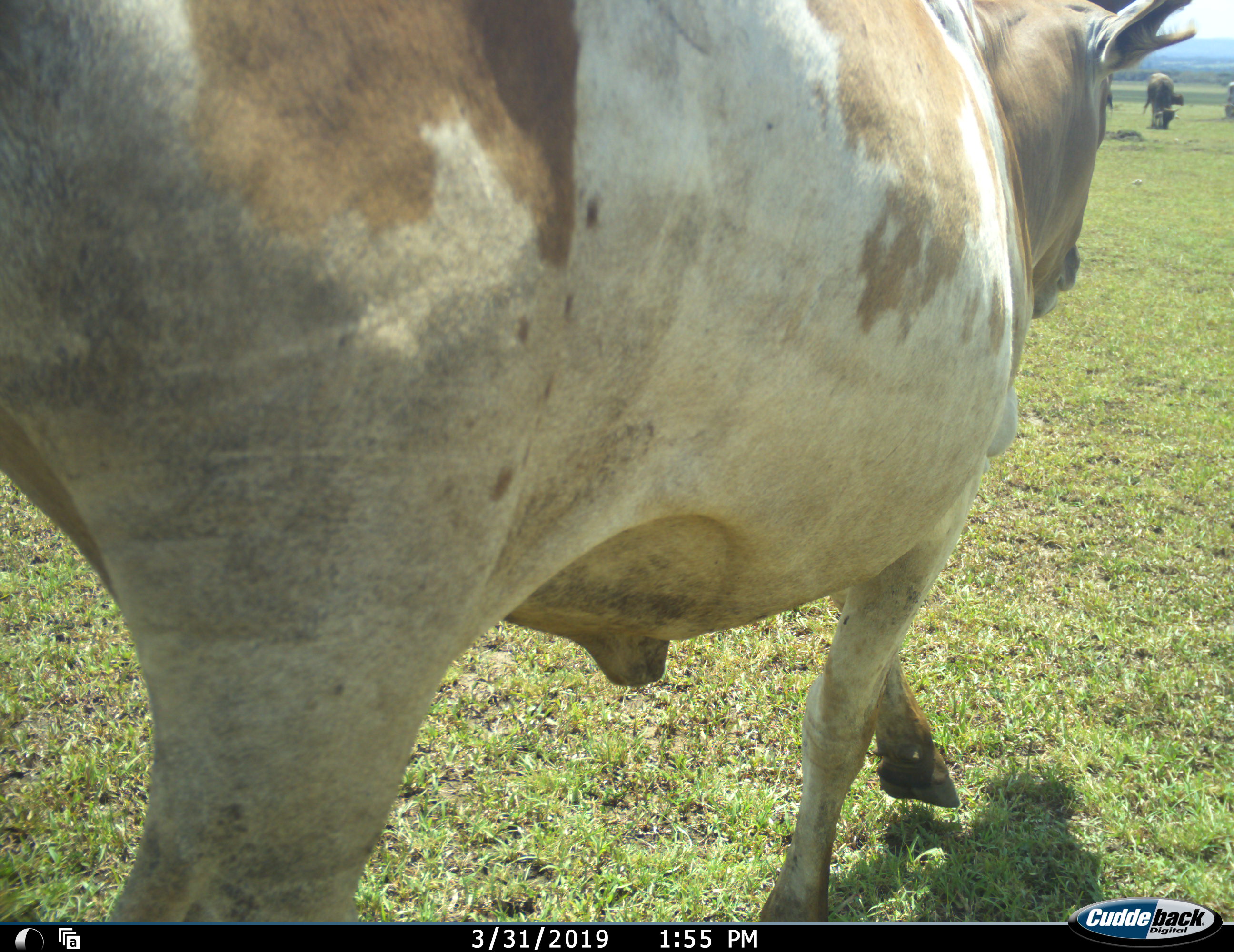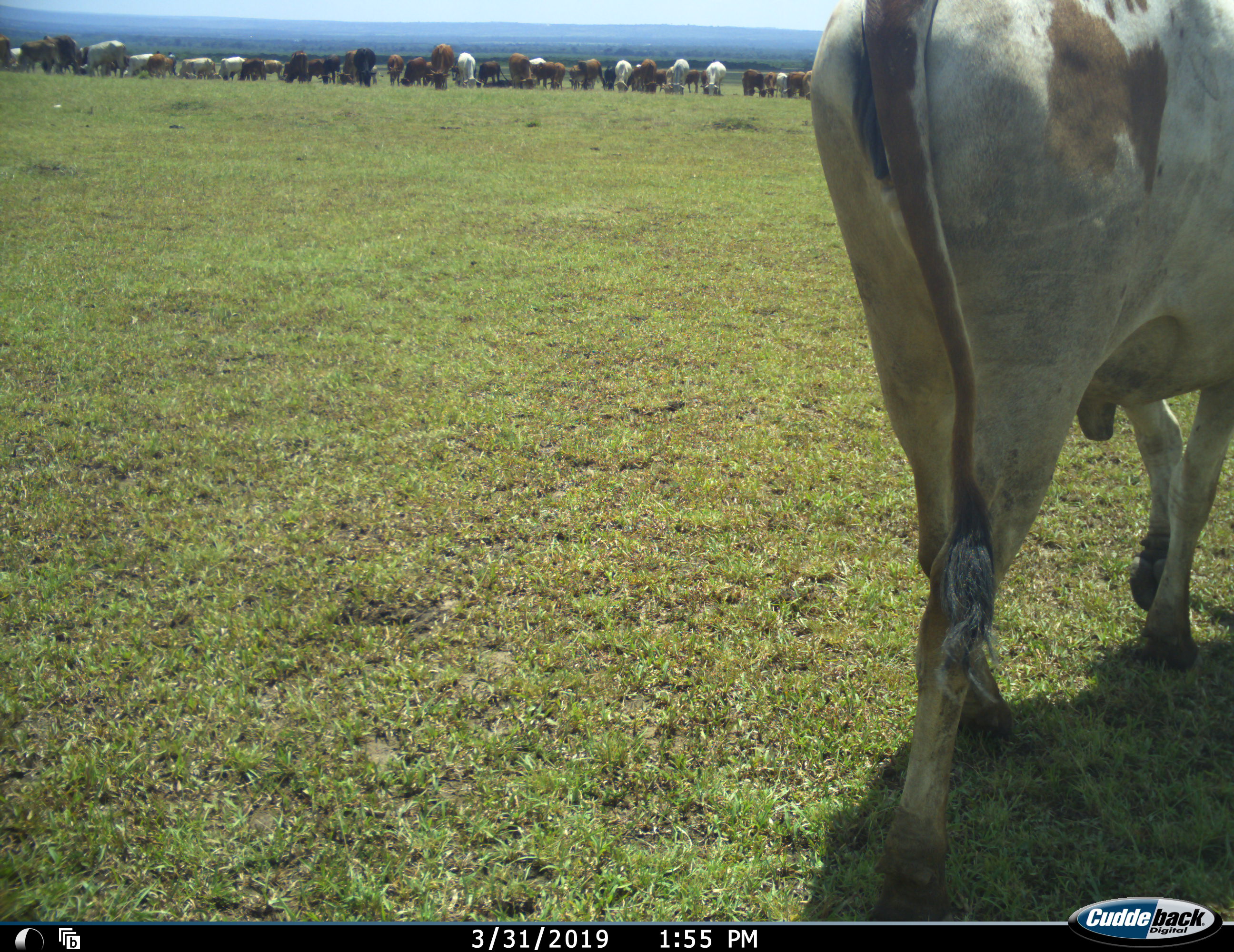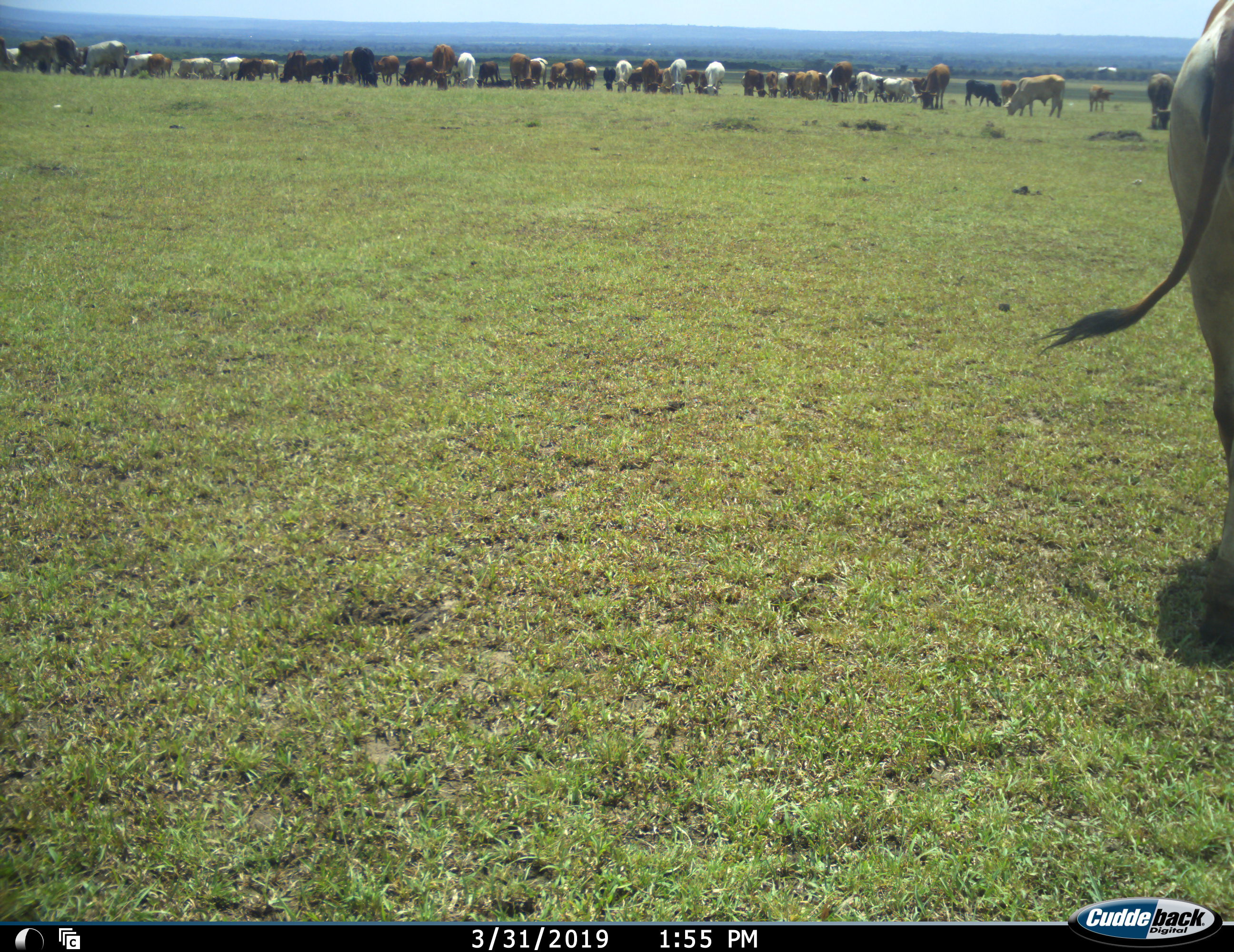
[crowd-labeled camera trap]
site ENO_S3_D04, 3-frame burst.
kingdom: Animalia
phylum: Chordata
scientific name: Vertebrata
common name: domestic animal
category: domesticanimal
Domesticanimal (domestic animal) (Vertebrata), count 51+. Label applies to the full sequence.